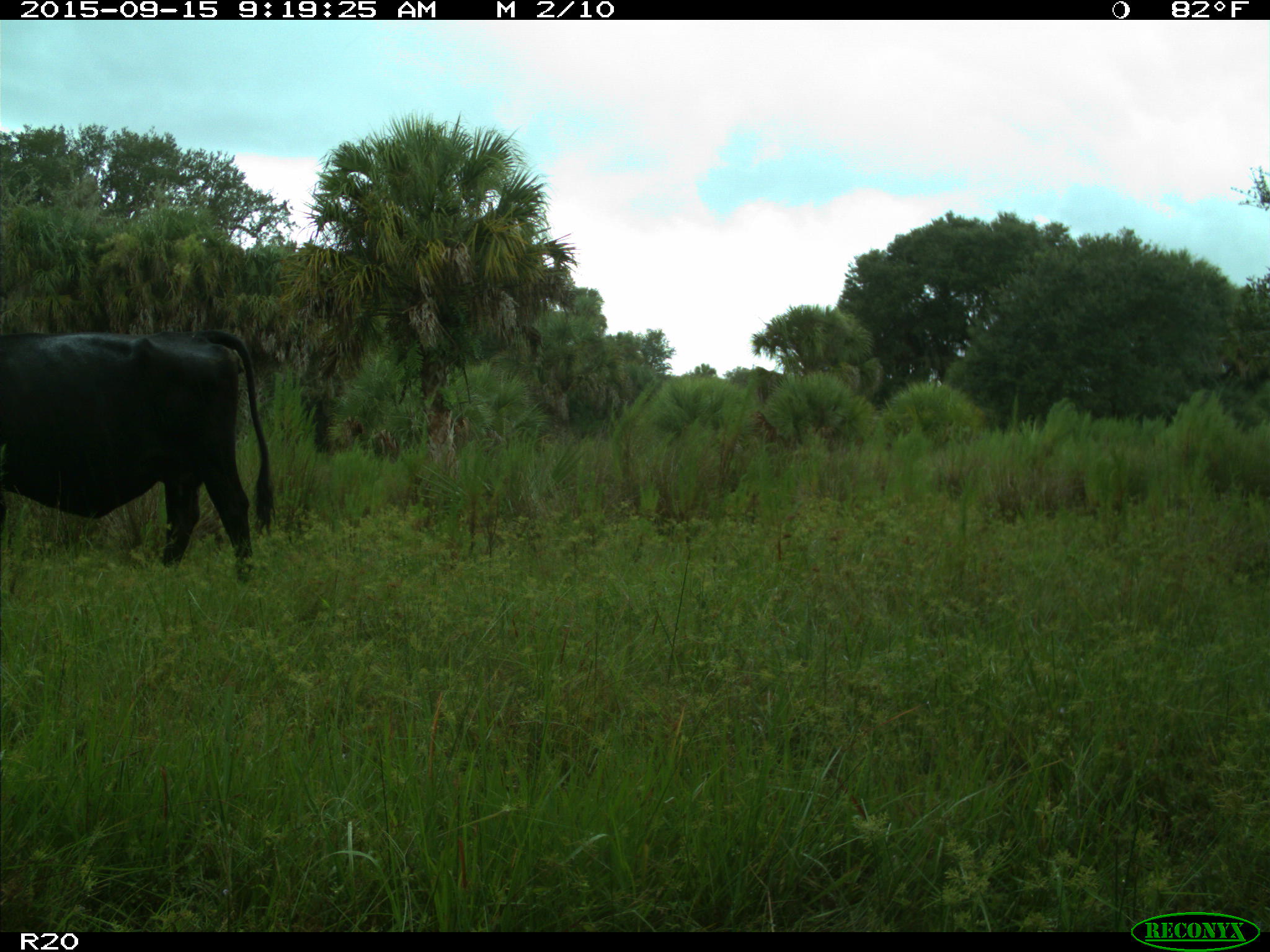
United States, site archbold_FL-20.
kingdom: Animalia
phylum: Chordata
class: Mammalia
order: Artiodactyla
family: Bovidae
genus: Bos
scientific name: Bos taurus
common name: domestic cow